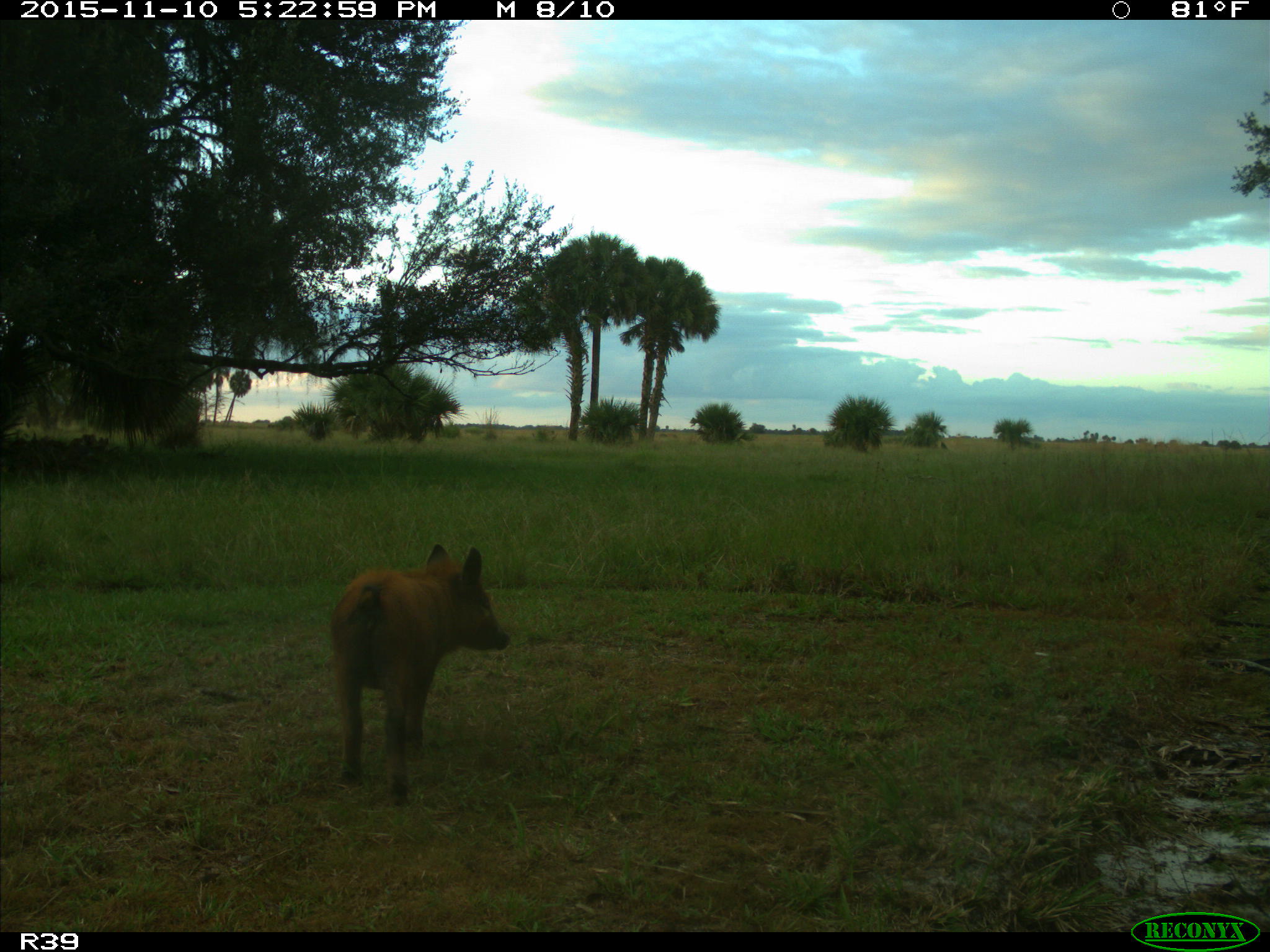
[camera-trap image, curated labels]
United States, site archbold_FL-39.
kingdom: Animalia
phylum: Chordata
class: Mammalia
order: Artiodactyla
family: Suidae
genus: Sus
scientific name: Sus scrofa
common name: wild boar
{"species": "Sus scrofa (wild boar)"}